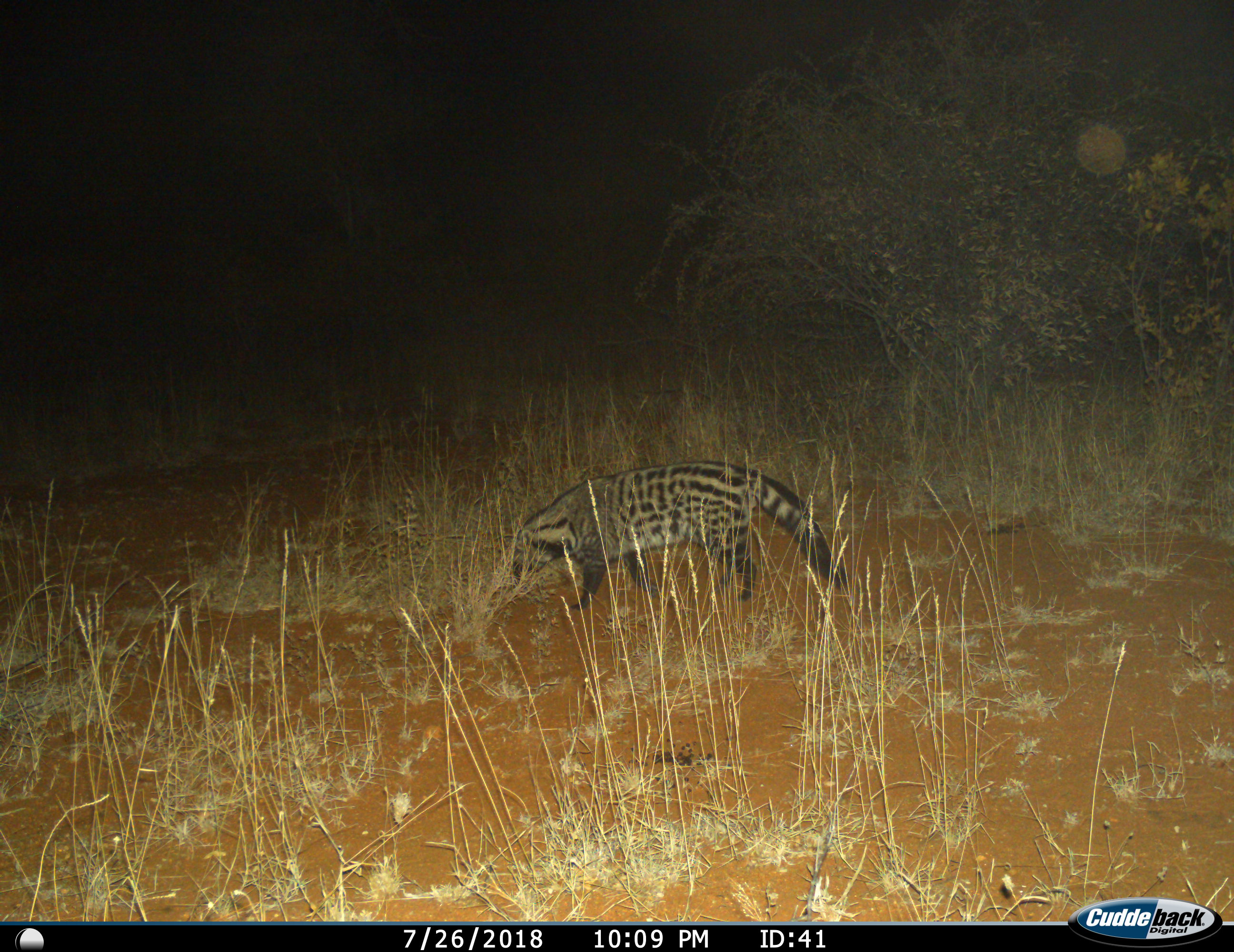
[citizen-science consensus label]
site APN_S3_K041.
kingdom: Animalia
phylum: Chordata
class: Mammalia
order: Carnivora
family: Viverridae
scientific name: Viverridae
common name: civet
Civet (Viverridae), count 1. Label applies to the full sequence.